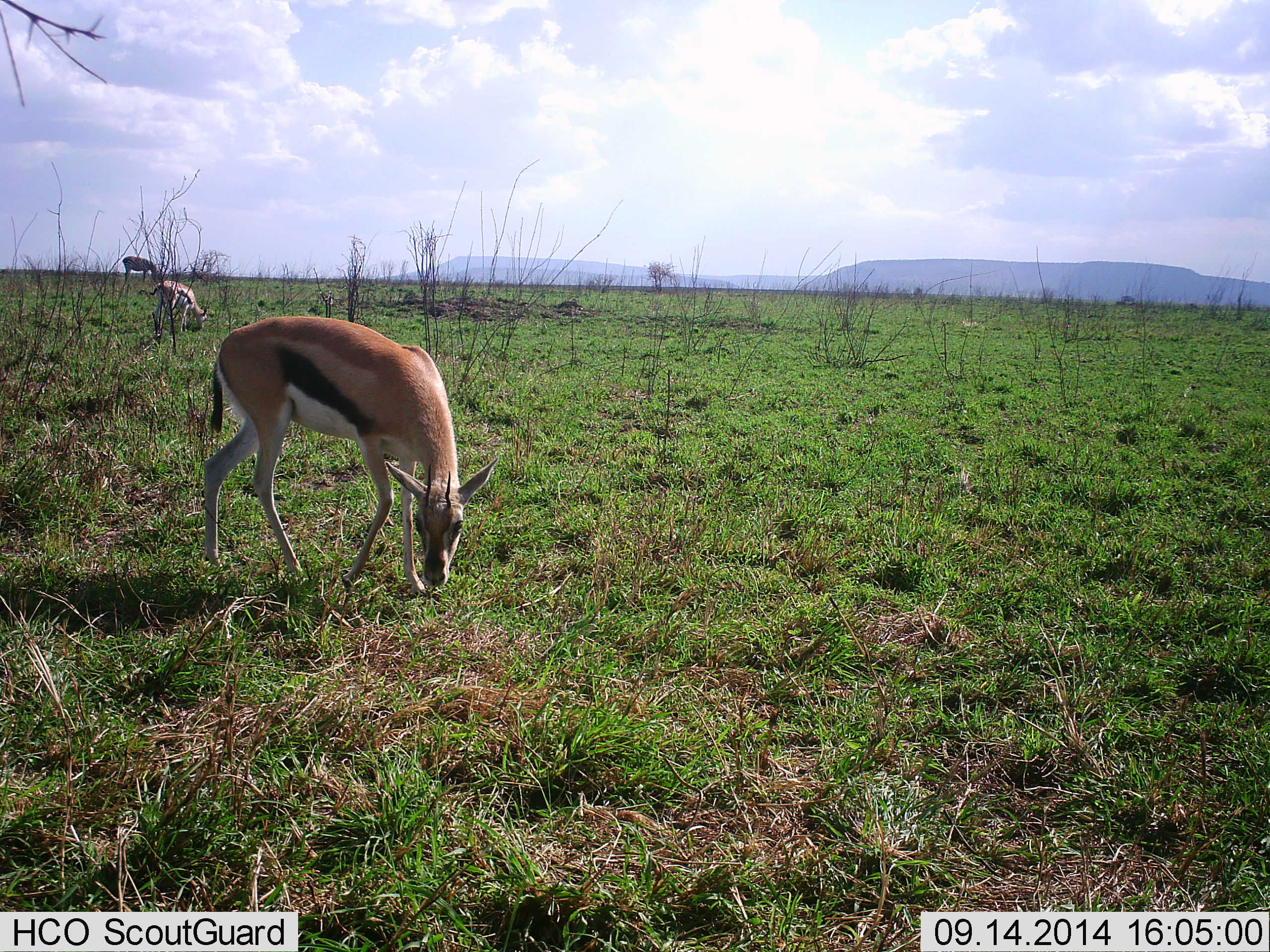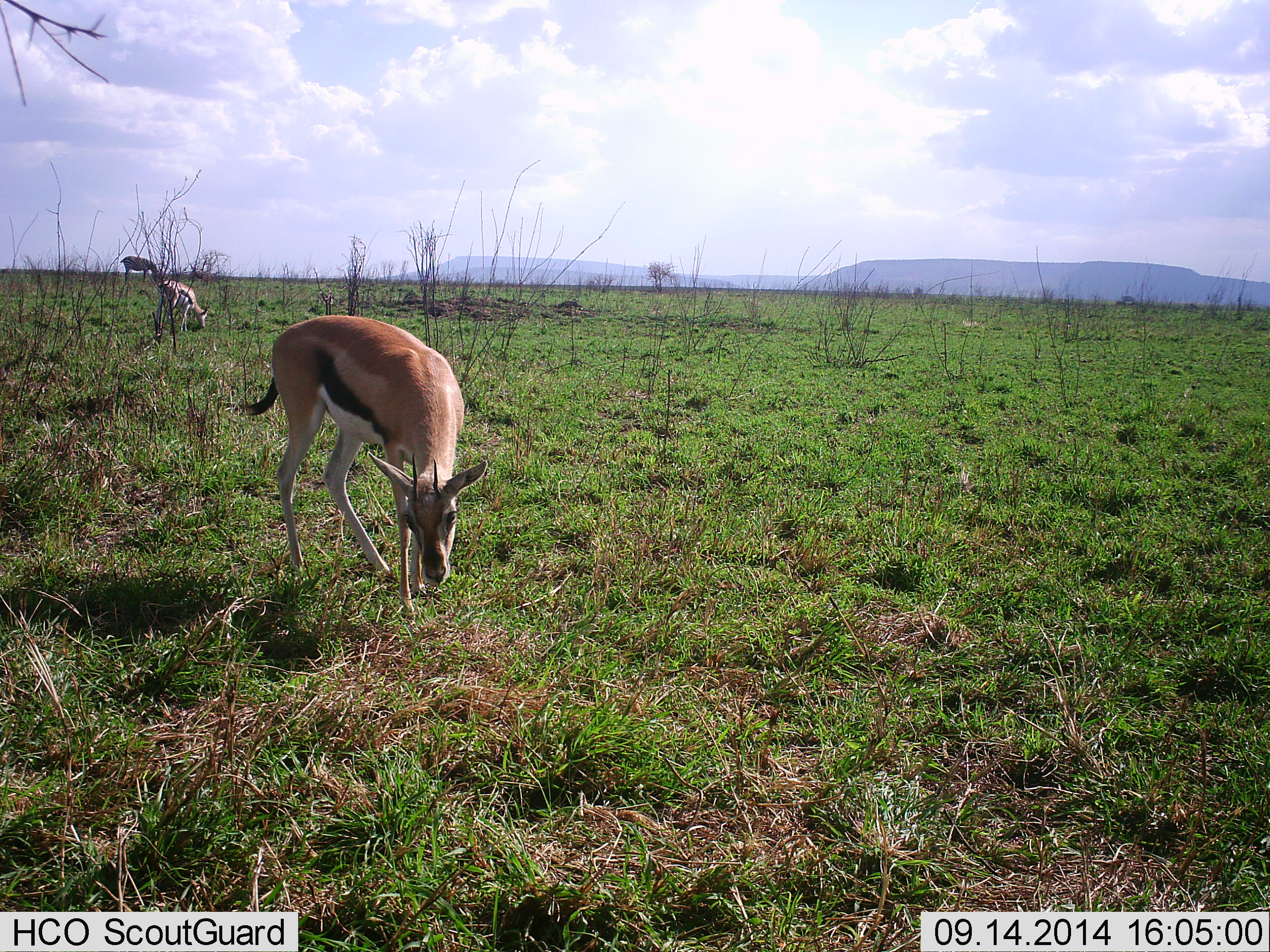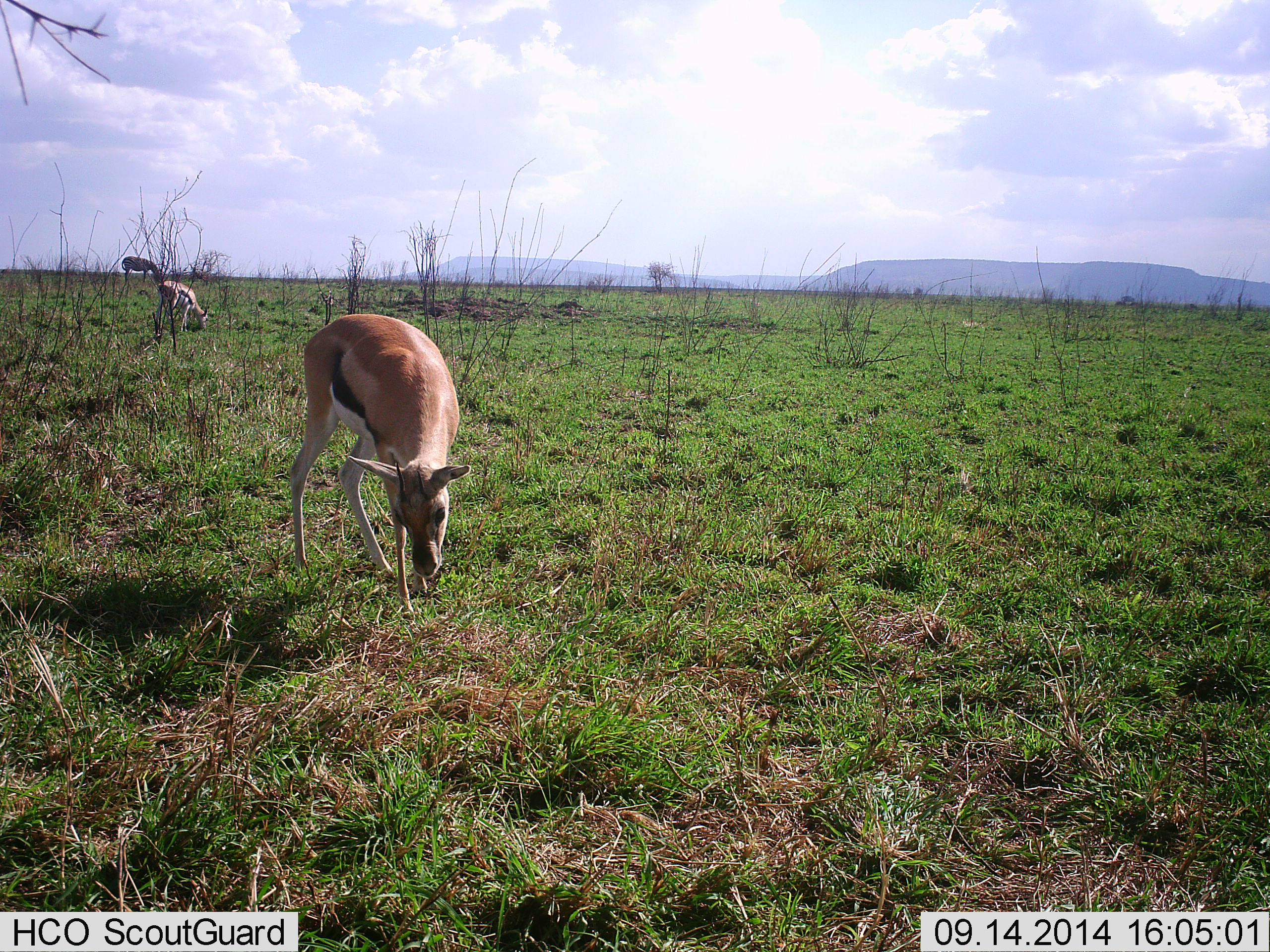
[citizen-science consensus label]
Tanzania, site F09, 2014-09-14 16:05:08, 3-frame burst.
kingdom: Animalia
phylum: Chordata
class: Mammalia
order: Artiodactyla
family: Bovidae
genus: Eudorcas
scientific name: Eudorcas thomsonii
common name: thomson's gazelle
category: gazellethomsons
Gazellethomsons (thomson's gazelle) (Eudorcas thomsonii), count 3. Behavior (volunteer vote fractions): standing 0%, resting 0%, moving 10%, interacting 0%. Young present (vote fraction): 0%. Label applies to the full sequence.